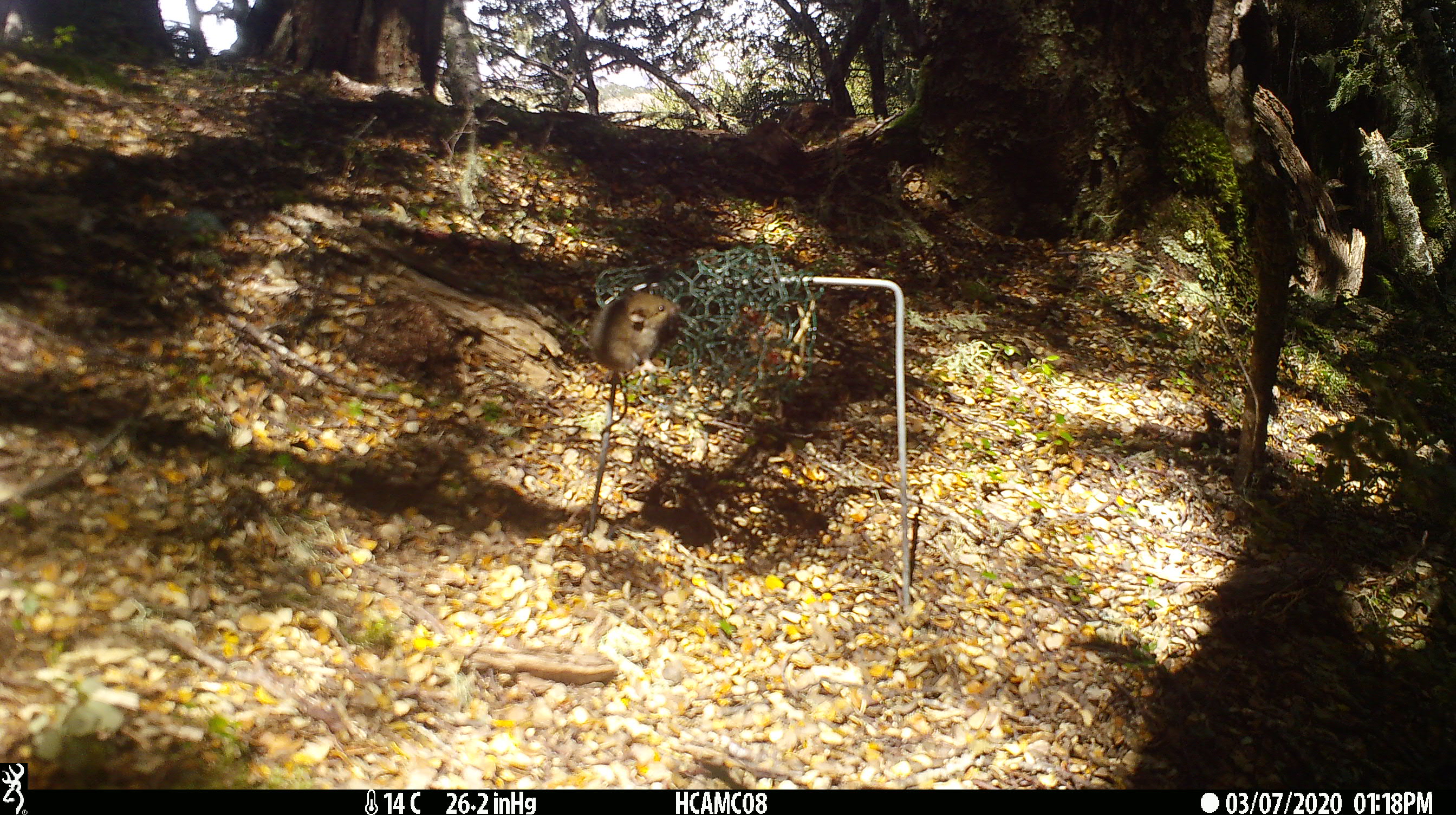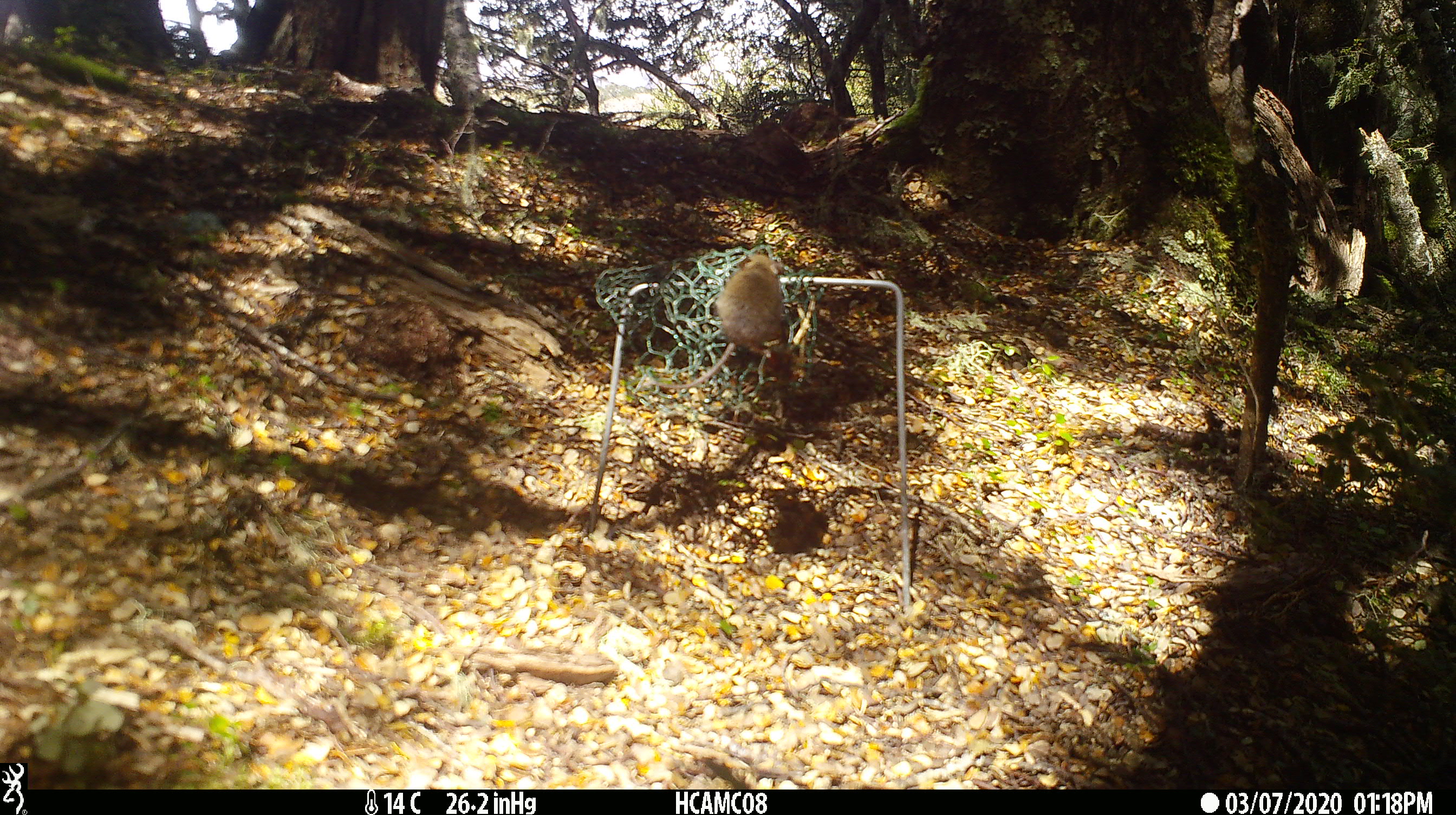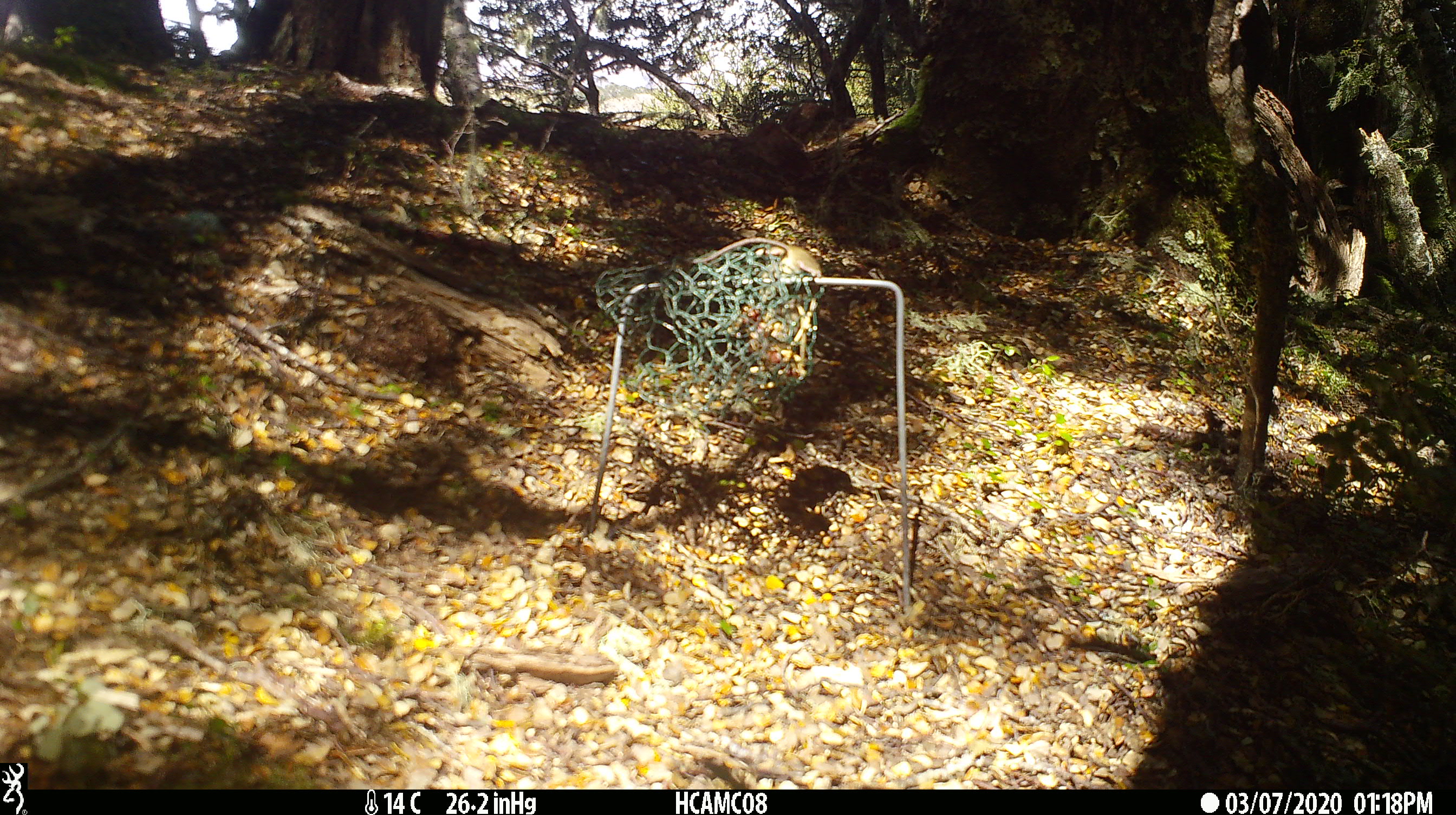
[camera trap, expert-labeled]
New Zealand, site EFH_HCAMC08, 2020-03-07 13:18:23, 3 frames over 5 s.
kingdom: Animalia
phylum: Chordata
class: Mammalia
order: Rodentia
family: Muridae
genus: Mus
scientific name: Mus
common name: mouse